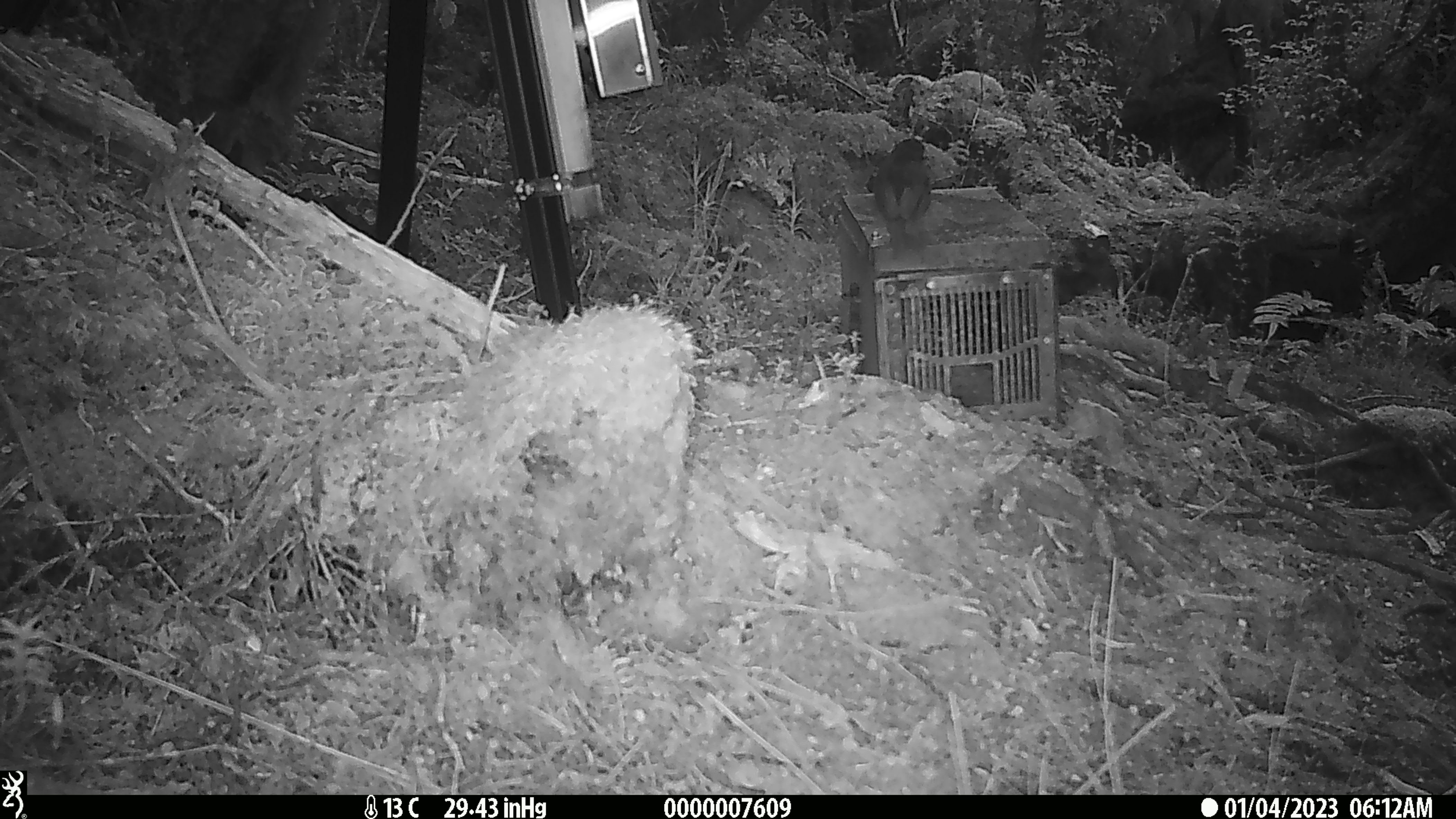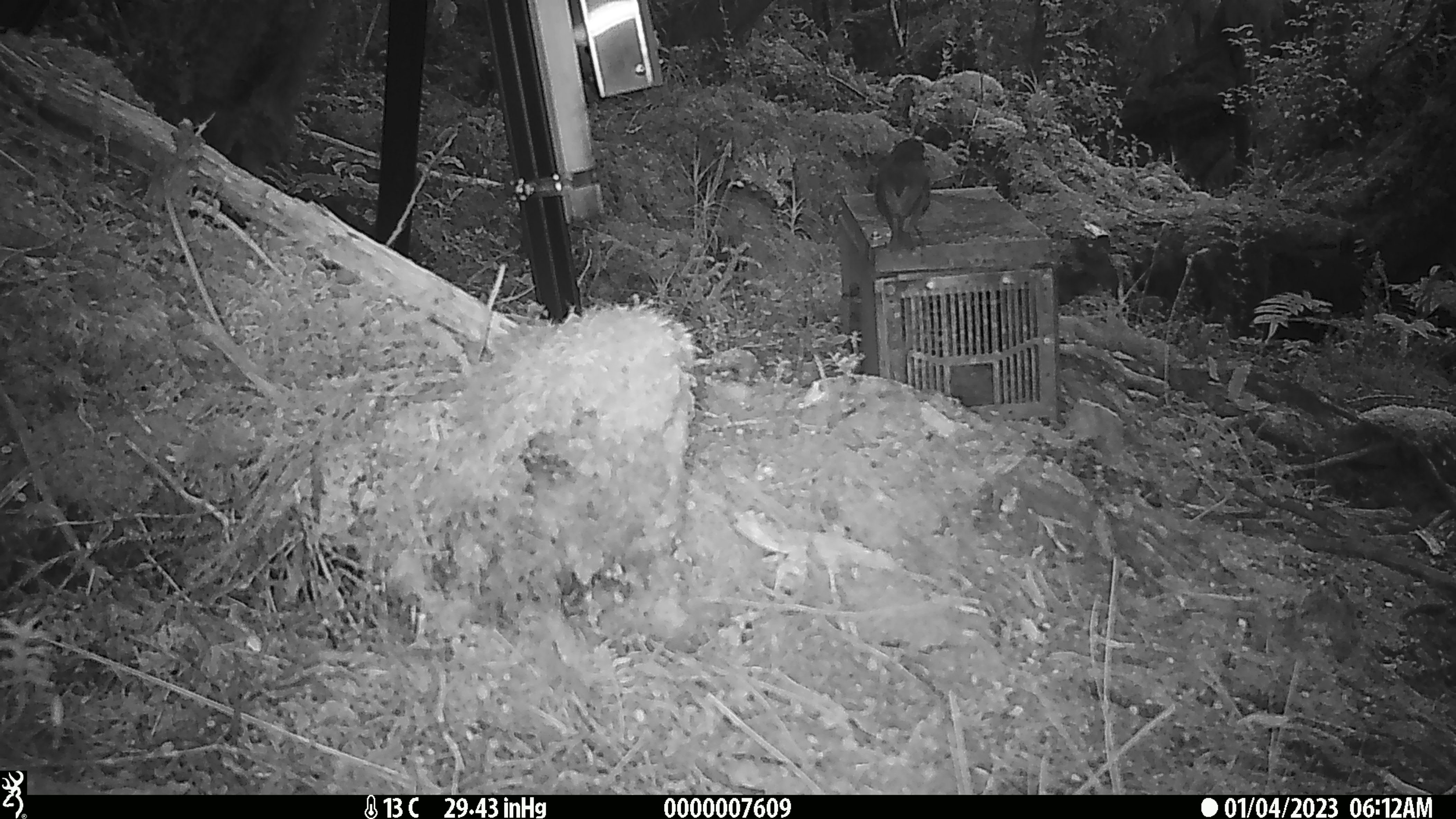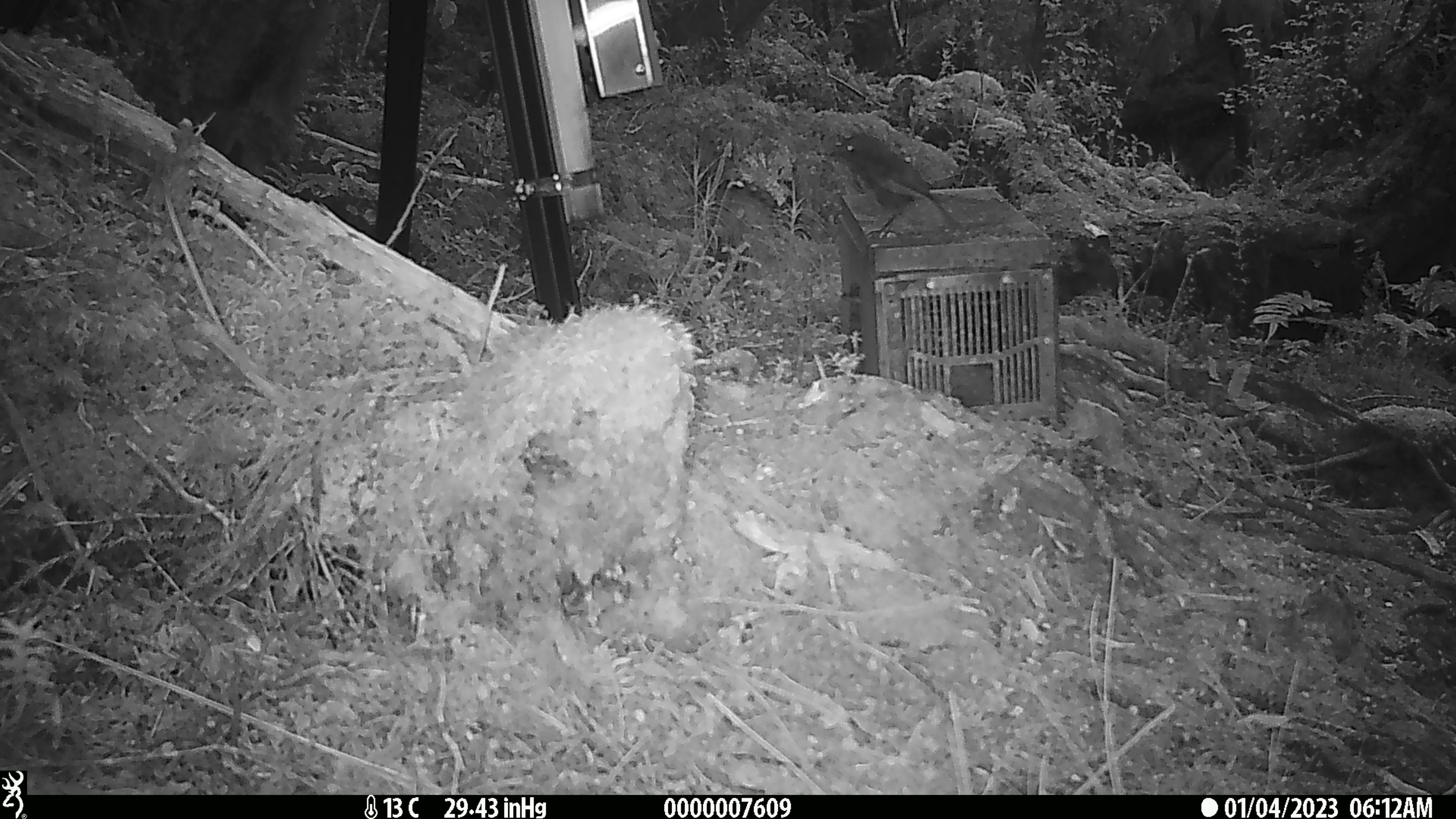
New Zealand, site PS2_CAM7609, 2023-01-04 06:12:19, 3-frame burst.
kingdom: Animalia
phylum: Chordata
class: Aves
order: Passeriformes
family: Petroicidae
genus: Petroica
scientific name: Petroica australis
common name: new zealand robin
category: robin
Robin (new zealand robin) (Petroica australis).